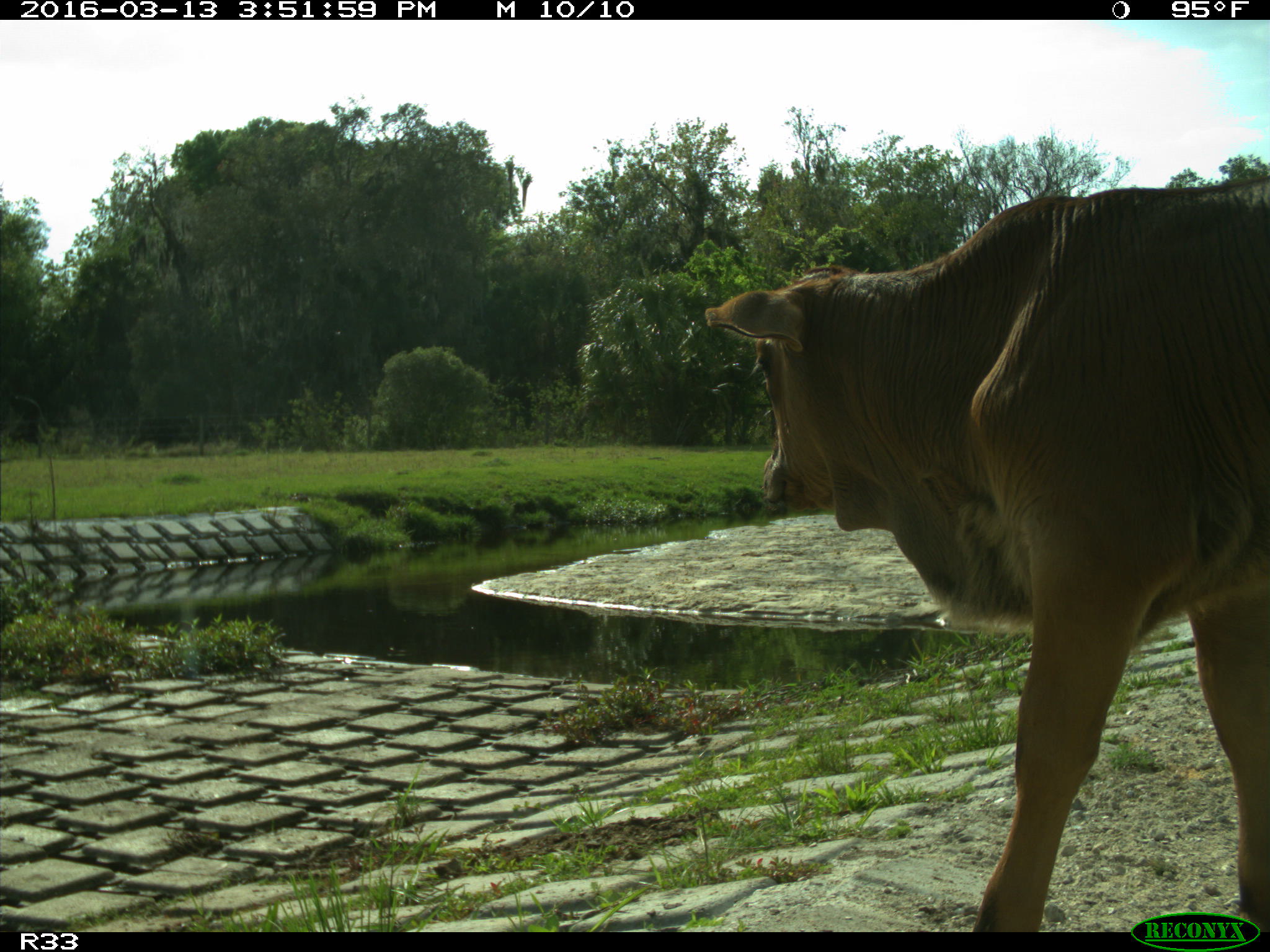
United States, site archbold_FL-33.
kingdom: Animalia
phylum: Chordata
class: Mammalia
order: Artiodactyla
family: Bovidae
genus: Bos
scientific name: Bos taurus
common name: domestic cow